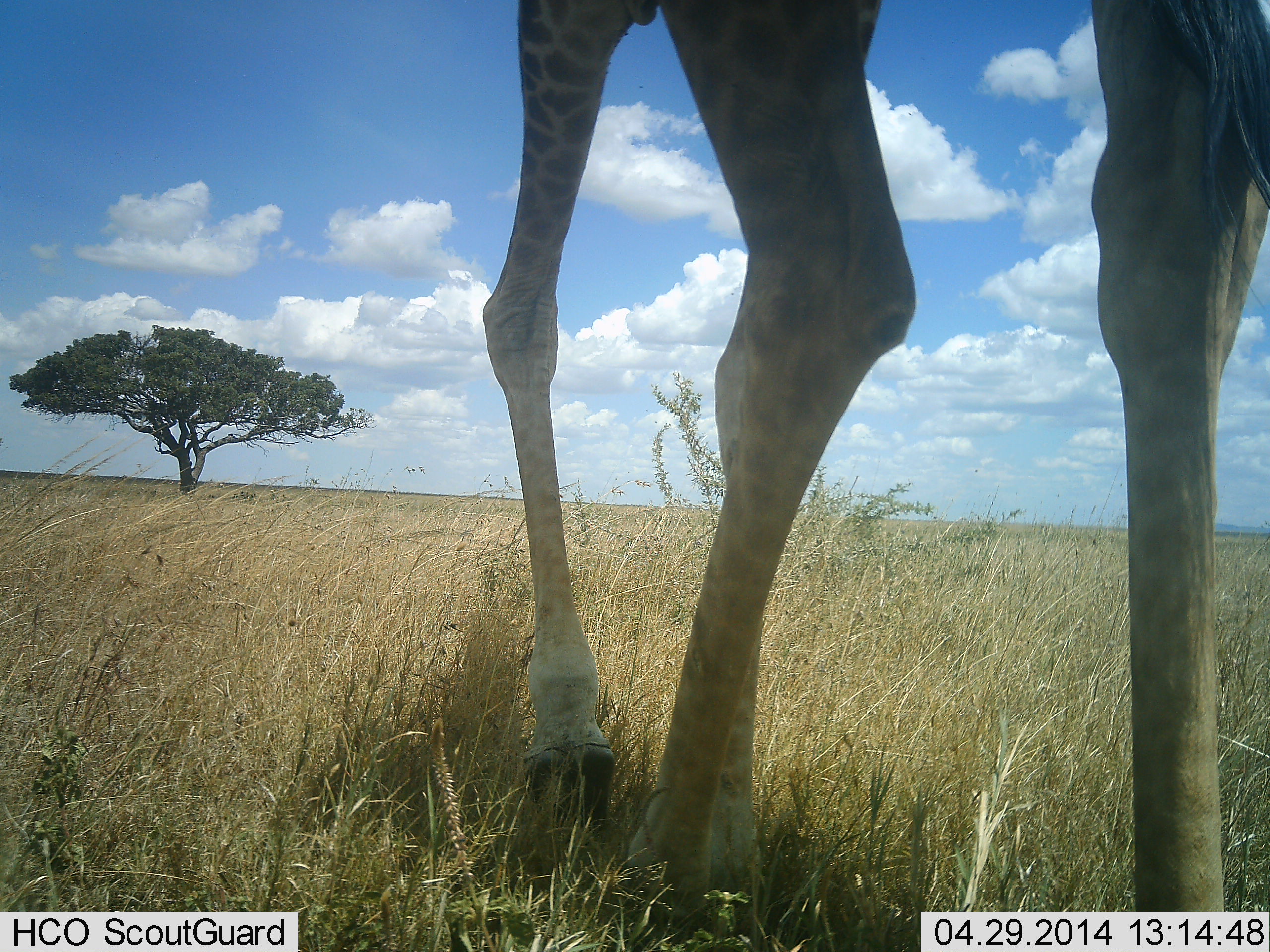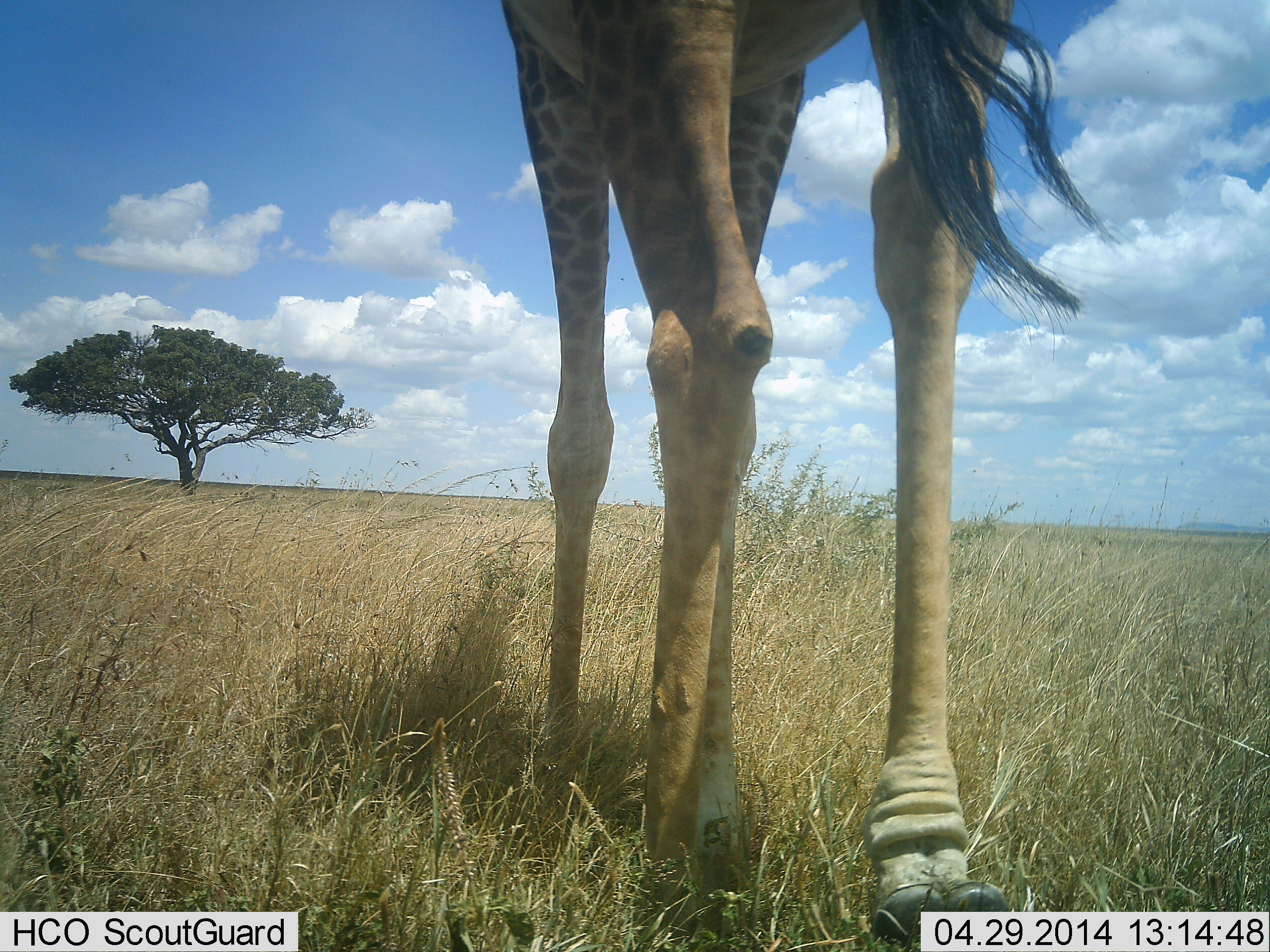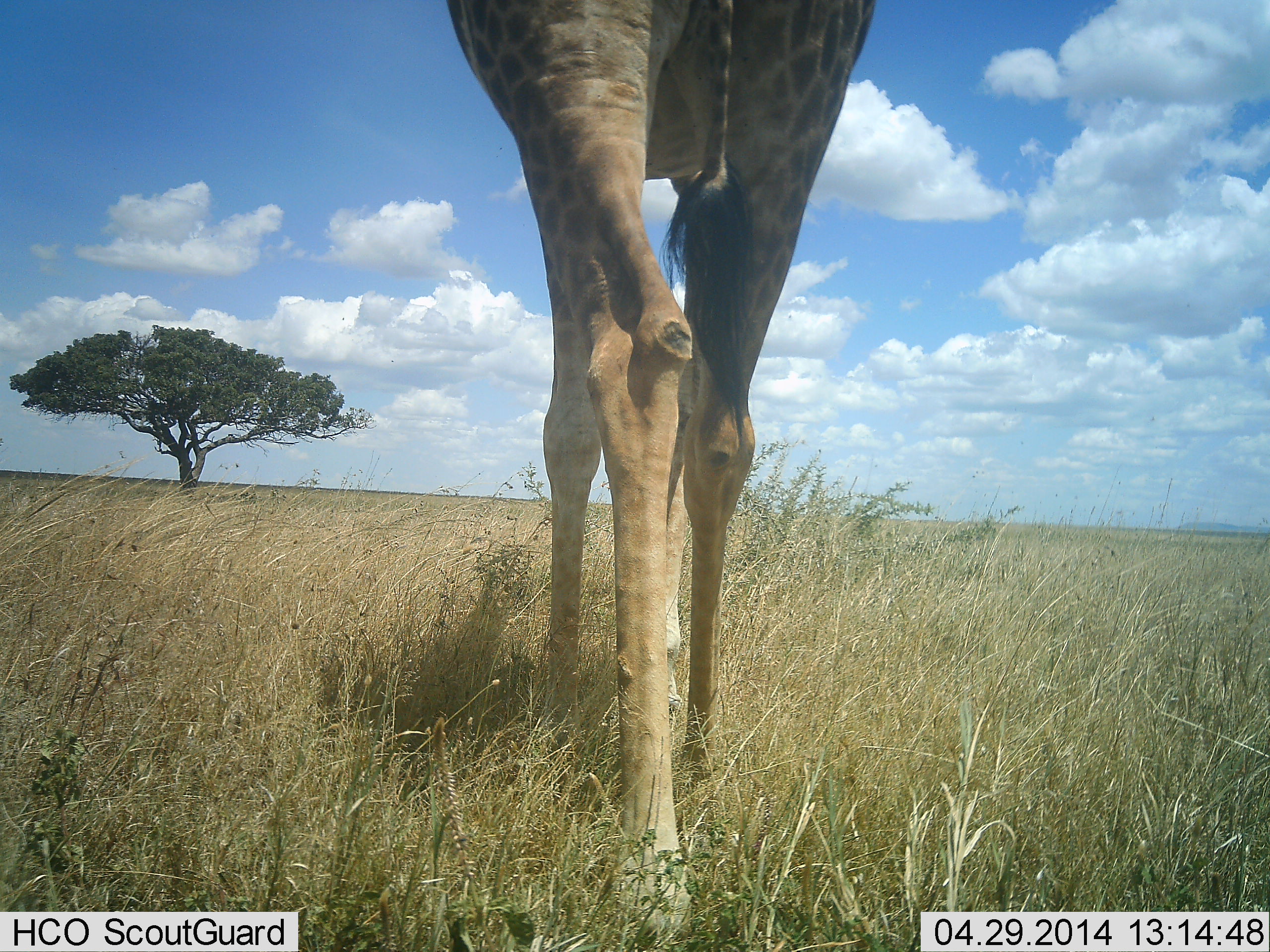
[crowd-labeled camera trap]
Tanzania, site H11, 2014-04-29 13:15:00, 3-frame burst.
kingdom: Animalia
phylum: Chordata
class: Mammalia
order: Artiodactyla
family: Giraffidae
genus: Giraffa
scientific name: Giraffa camelopardalis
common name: giraffe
Giraffe (Giraffa camelopardalis), count 1. Behavior (volunteer vote fractions): standing 10%, resting 0%, moving 90%, interacting 0%. Young present (vote fraction): 0%. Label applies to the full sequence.